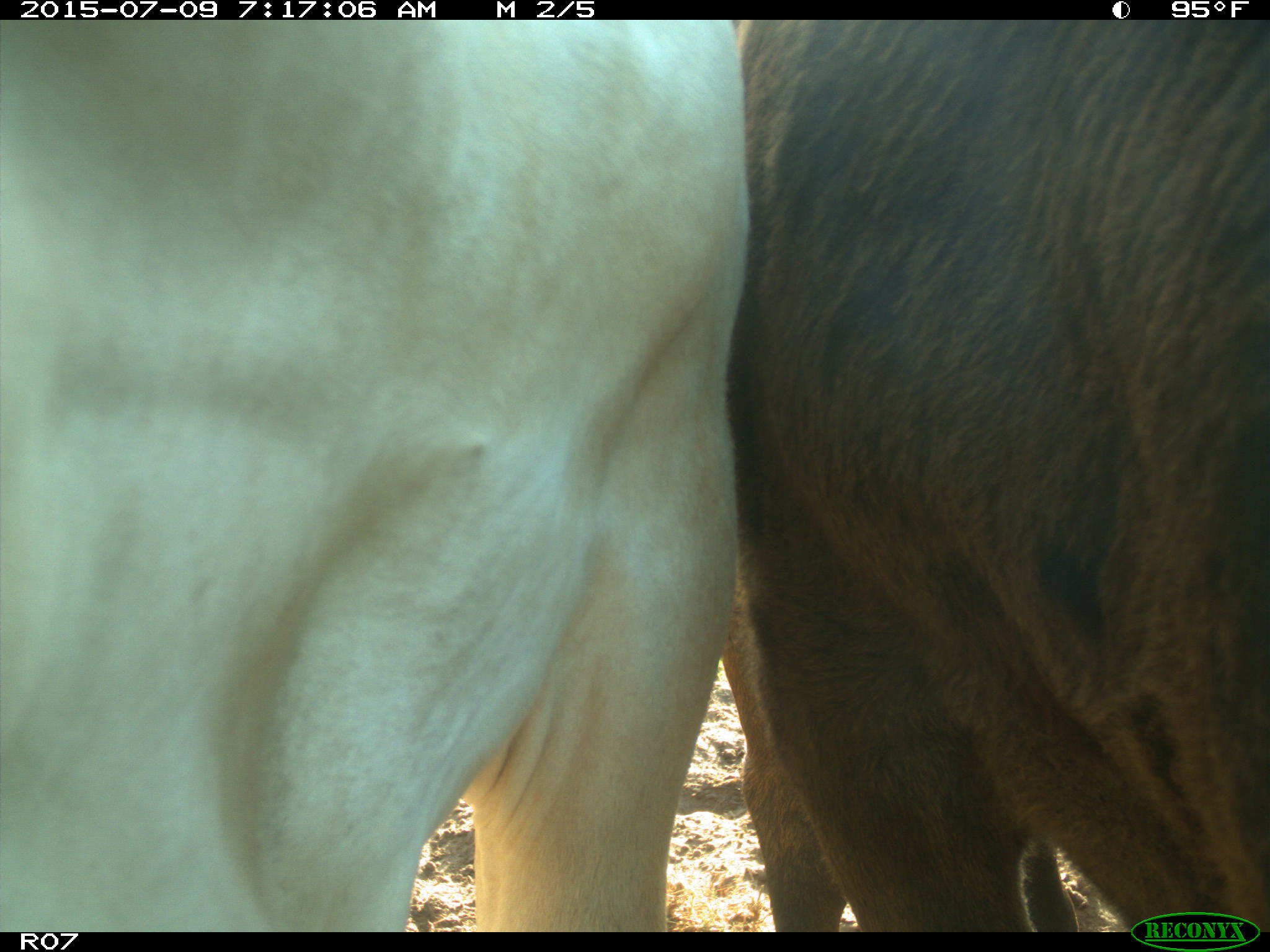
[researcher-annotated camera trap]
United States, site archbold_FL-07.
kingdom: Animalia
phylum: Chordata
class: Mammalia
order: Artiodactyla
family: Bovidae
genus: Bos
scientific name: Bos taurus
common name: domestic cow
Bos taurus (domestic cow).